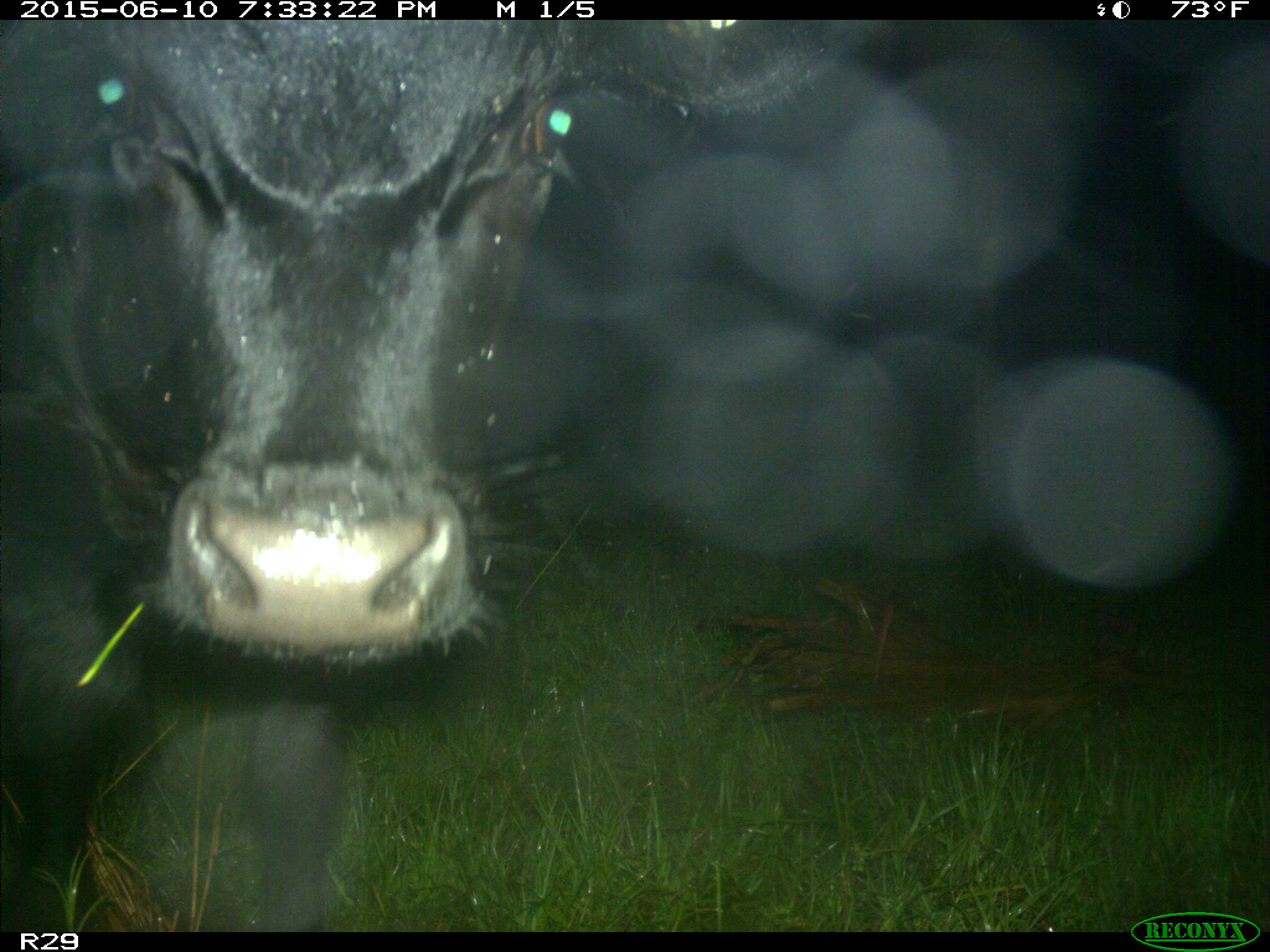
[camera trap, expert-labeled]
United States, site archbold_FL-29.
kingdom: Animalia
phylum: Chordata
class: Mammalia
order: Artiodactyla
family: Bovidae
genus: Bos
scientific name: Bos taurus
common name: domestic cow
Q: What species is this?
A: Bos taurus (domestic cow).